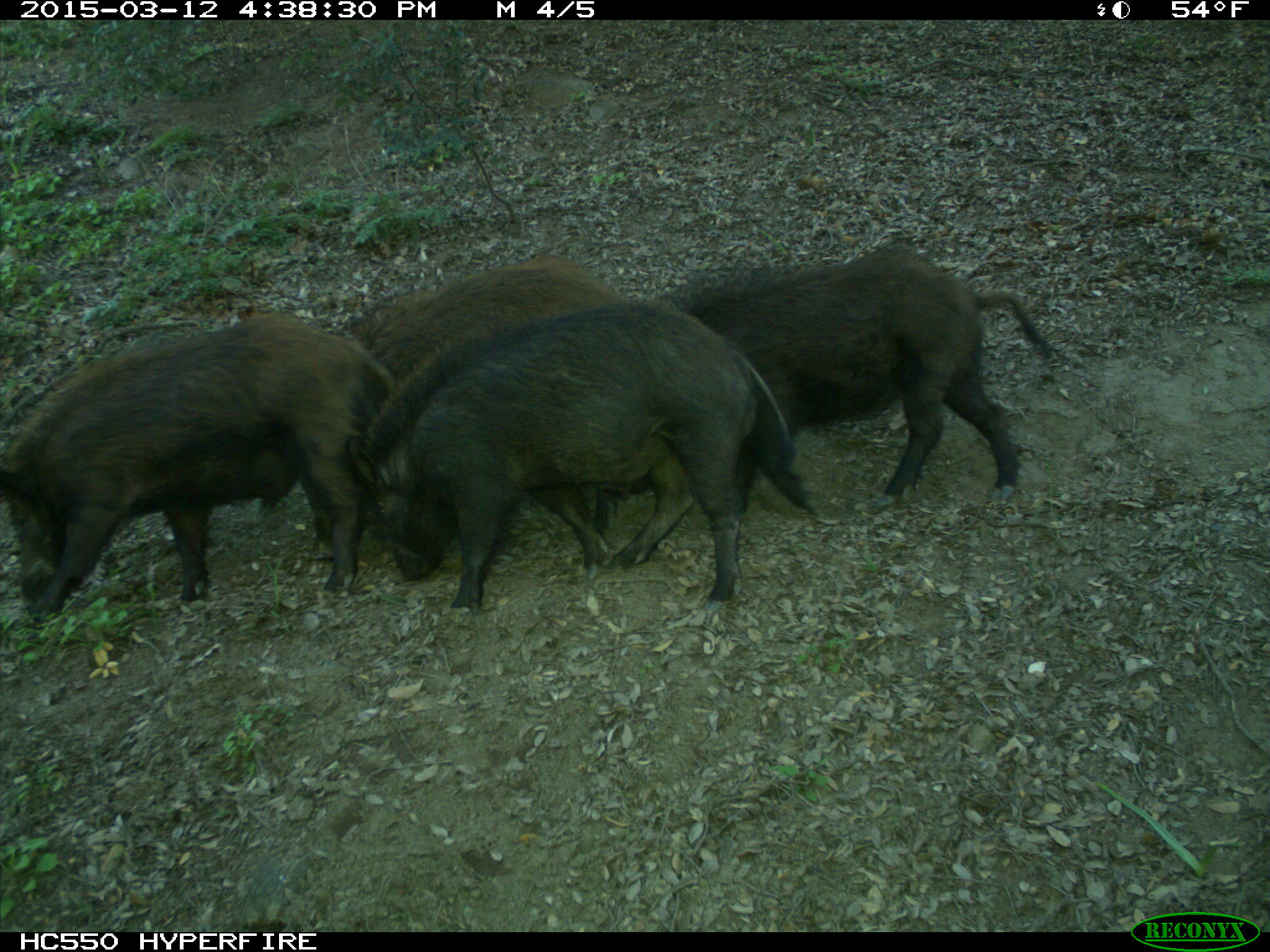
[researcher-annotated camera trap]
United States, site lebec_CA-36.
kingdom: Animalia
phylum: Chordata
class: Mammalia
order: Artiodactyla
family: Suidae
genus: Sus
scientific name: Sus scrofa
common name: wild boar